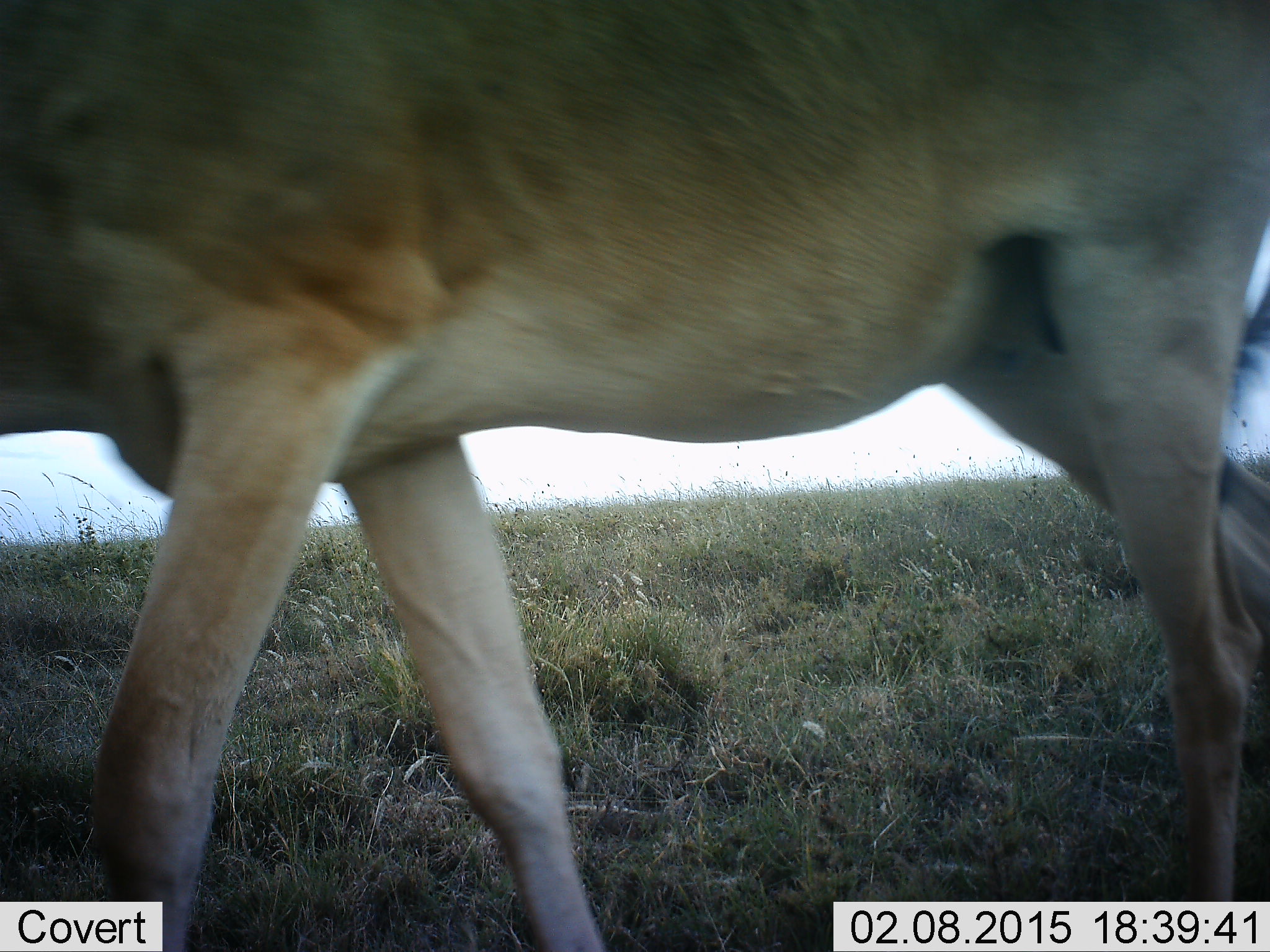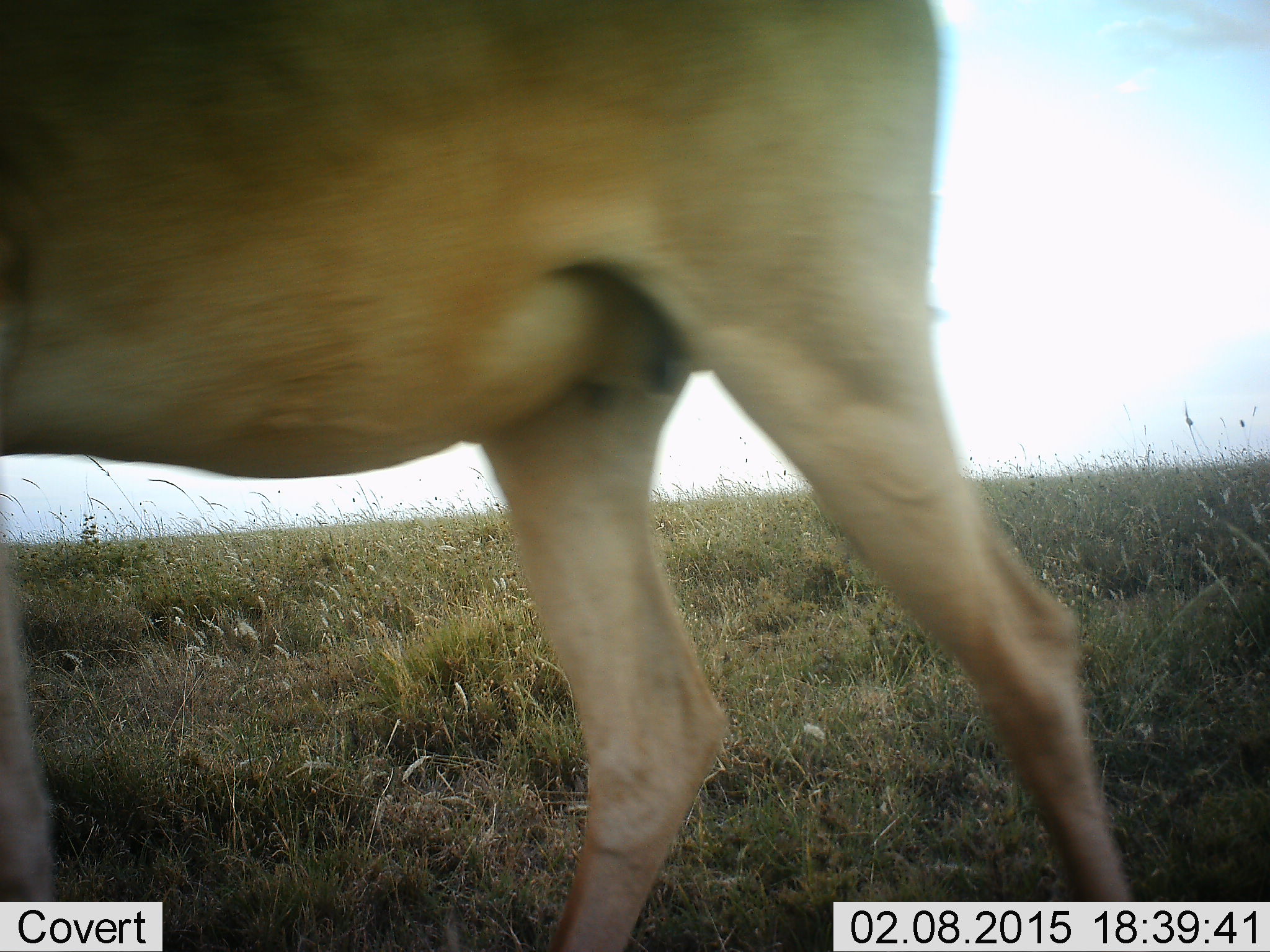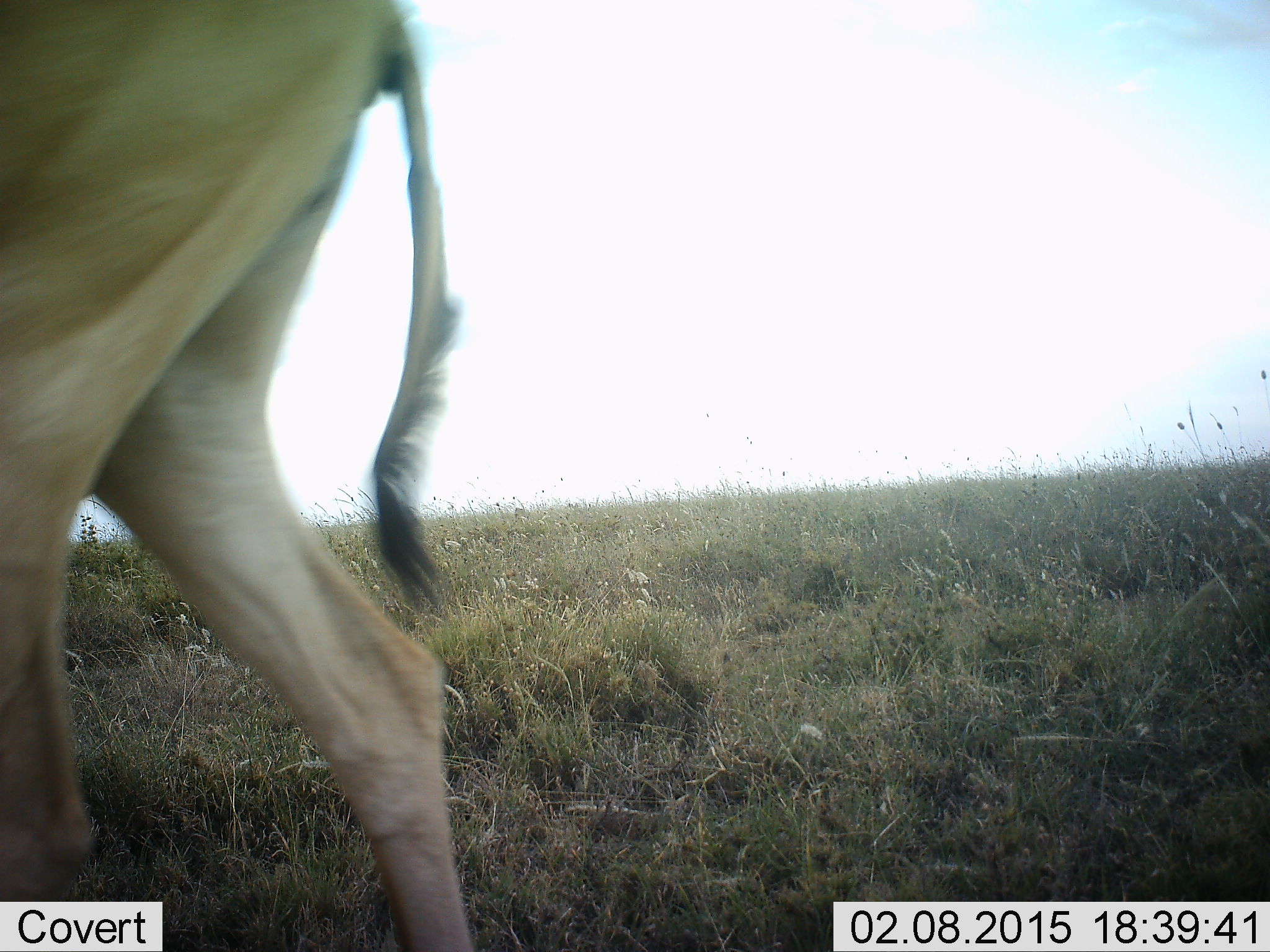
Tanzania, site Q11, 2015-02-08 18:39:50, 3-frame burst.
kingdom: Animalia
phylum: Chordata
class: Mammalia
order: Artiodactyla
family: Bovidae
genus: Alcelaphus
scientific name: Alcelaphus buselaphus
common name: hartebeest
Hartebeest (Alcelaphus buselaphus), count 1. Behavior (volunteer vote fractions): standing 0%, resting 0%, moving 100%, interacting 0%. Young present (vote fraction): 0%. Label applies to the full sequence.